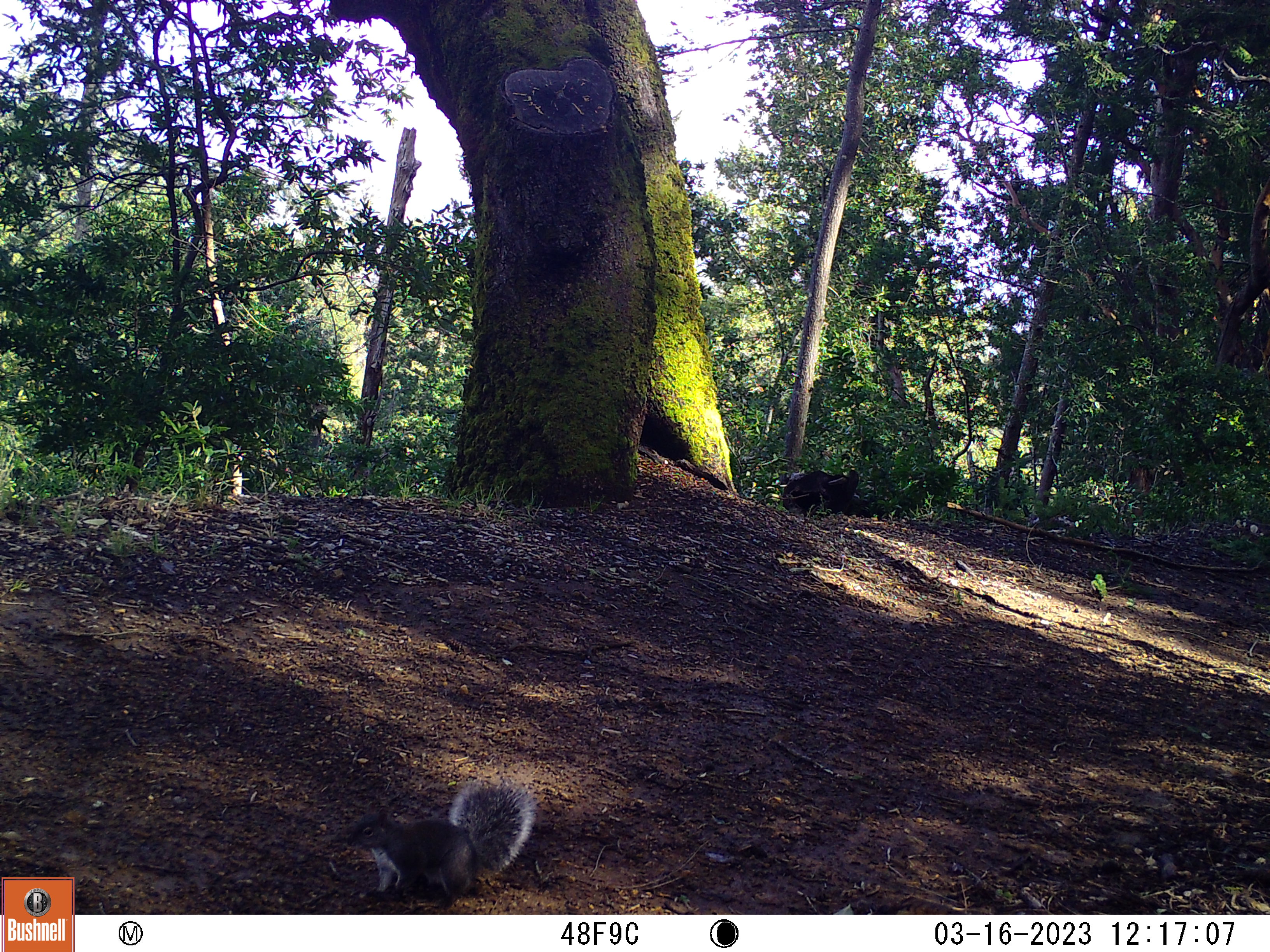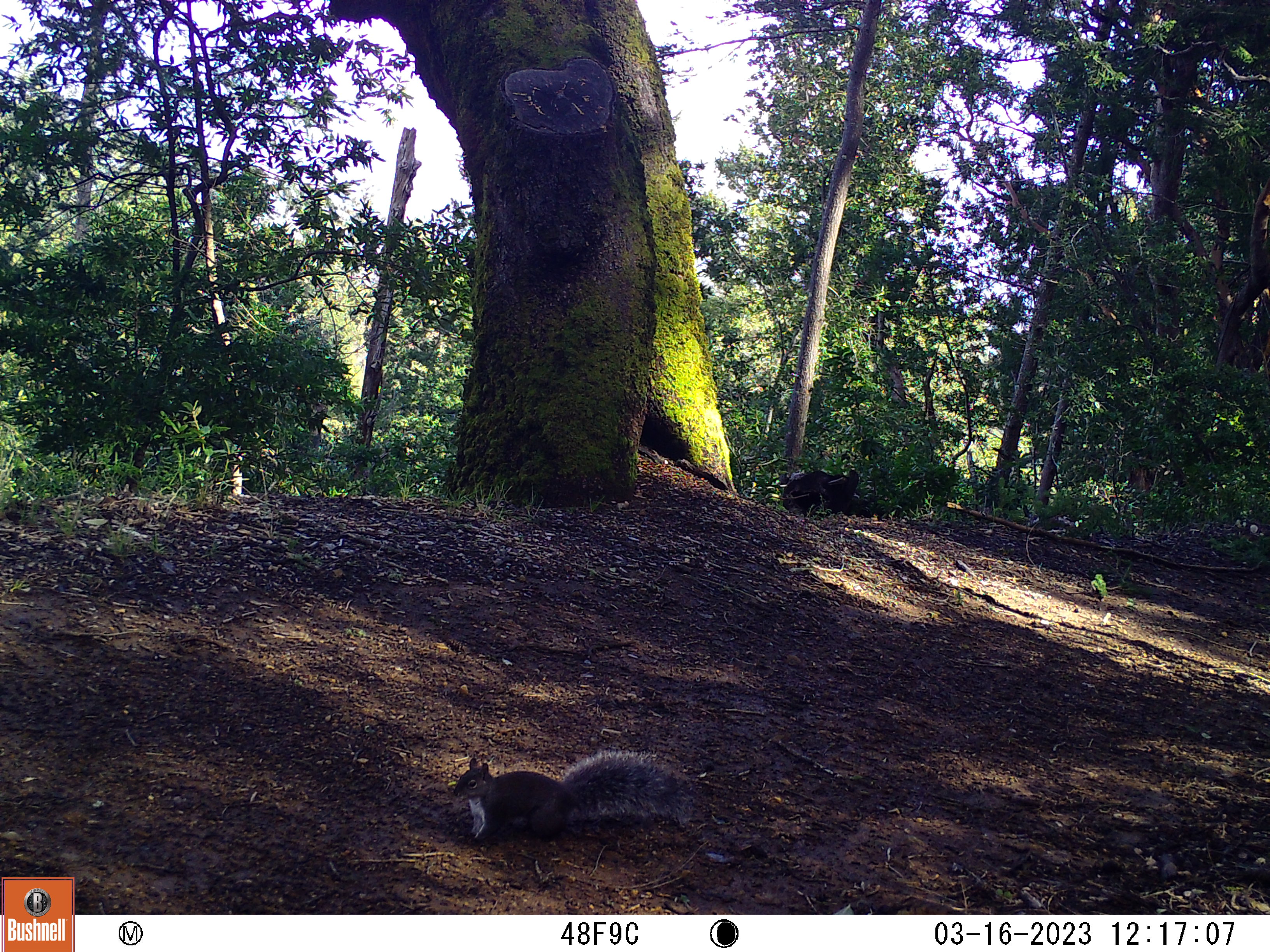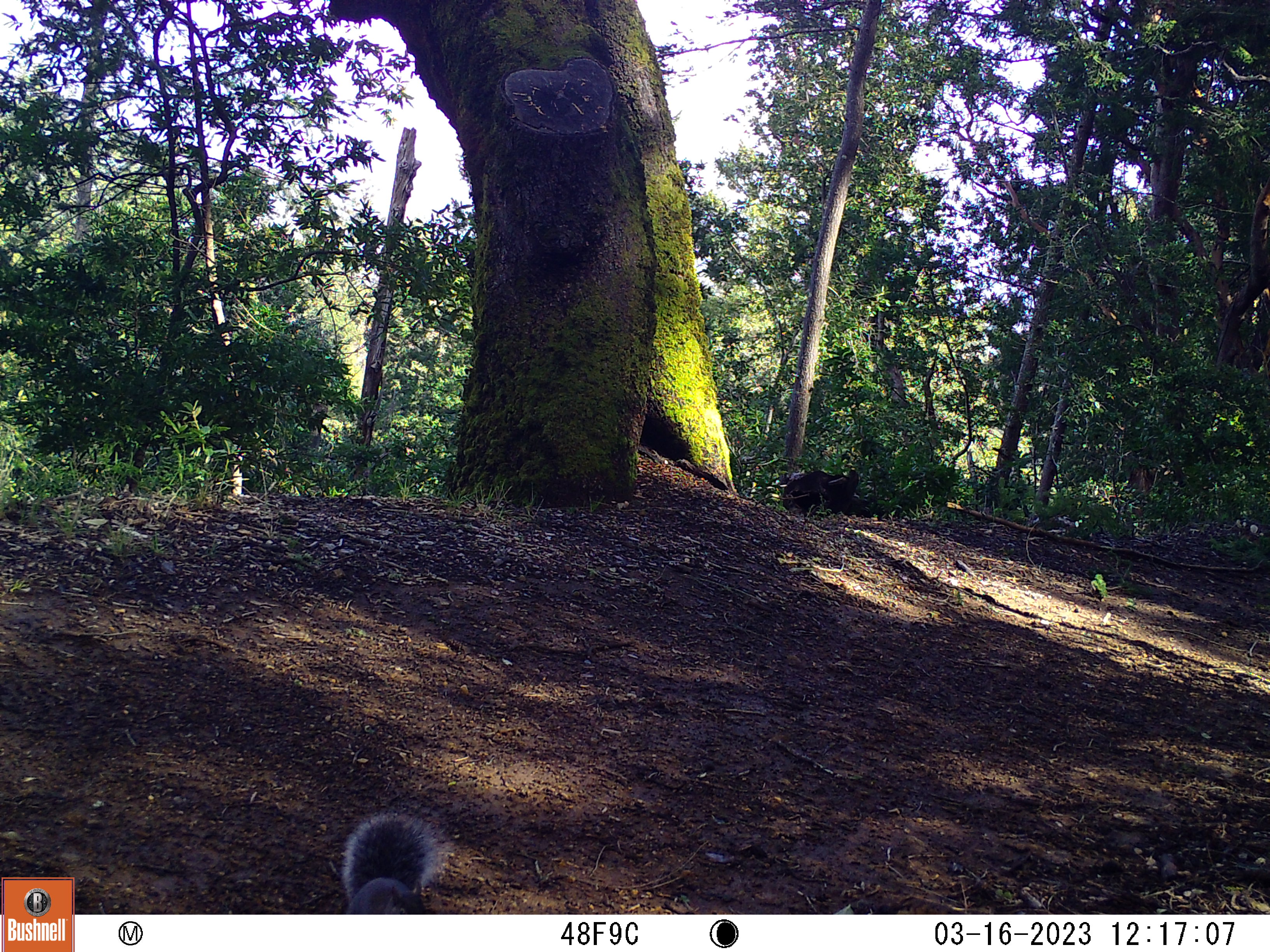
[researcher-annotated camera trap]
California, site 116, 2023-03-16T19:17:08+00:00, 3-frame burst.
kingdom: Animalia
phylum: Chordata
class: Mammalia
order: Rodentia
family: Sciuridae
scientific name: Sciuridae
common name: squirrel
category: unknown squirrel